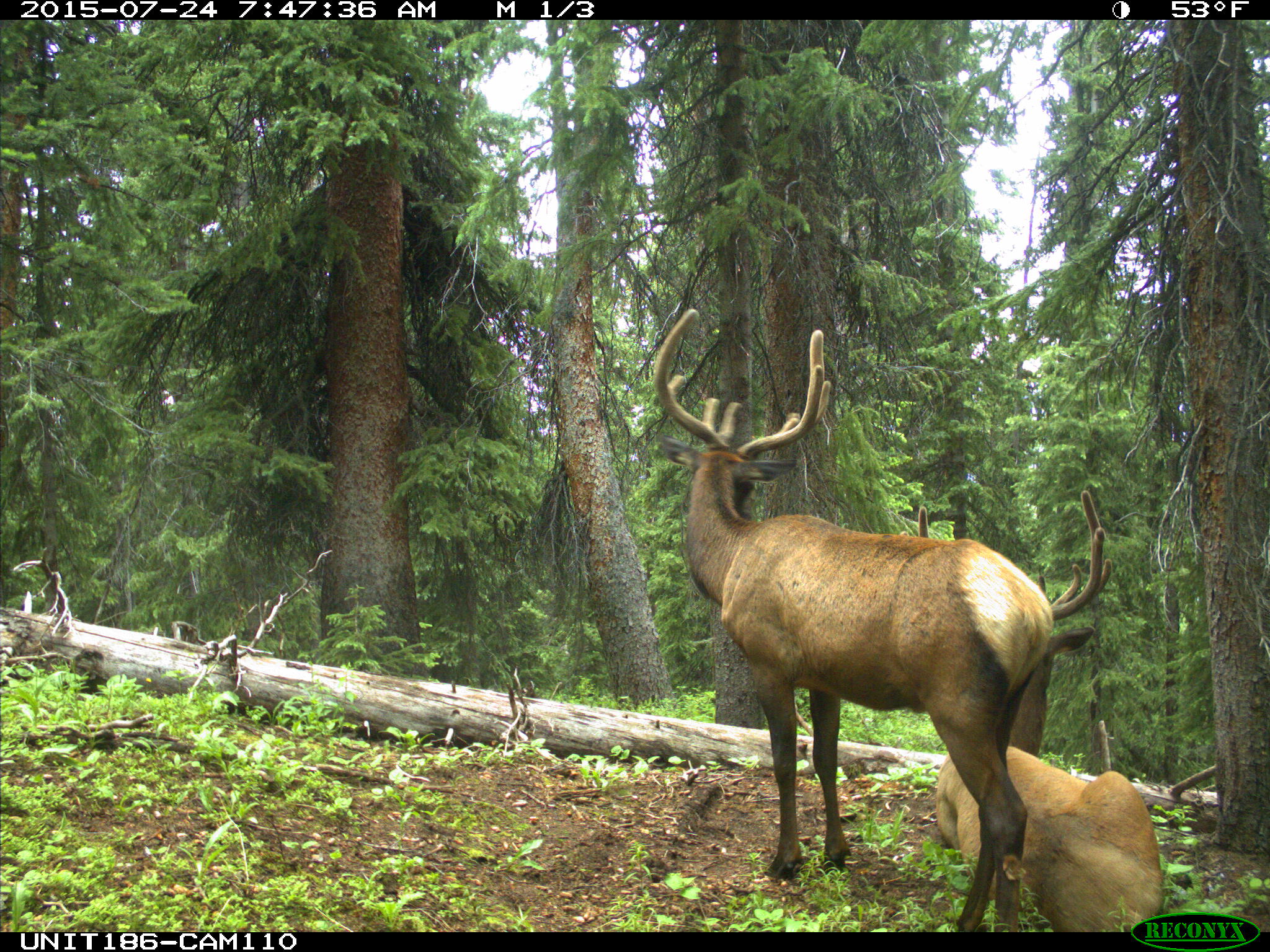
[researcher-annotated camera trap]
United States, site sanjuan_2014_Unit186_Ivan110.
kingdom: Animalia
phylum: Chordata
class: Mammalia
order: Artiodactyla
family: Cervidae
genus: Cervus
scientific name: Cervus elaphus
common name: red deer